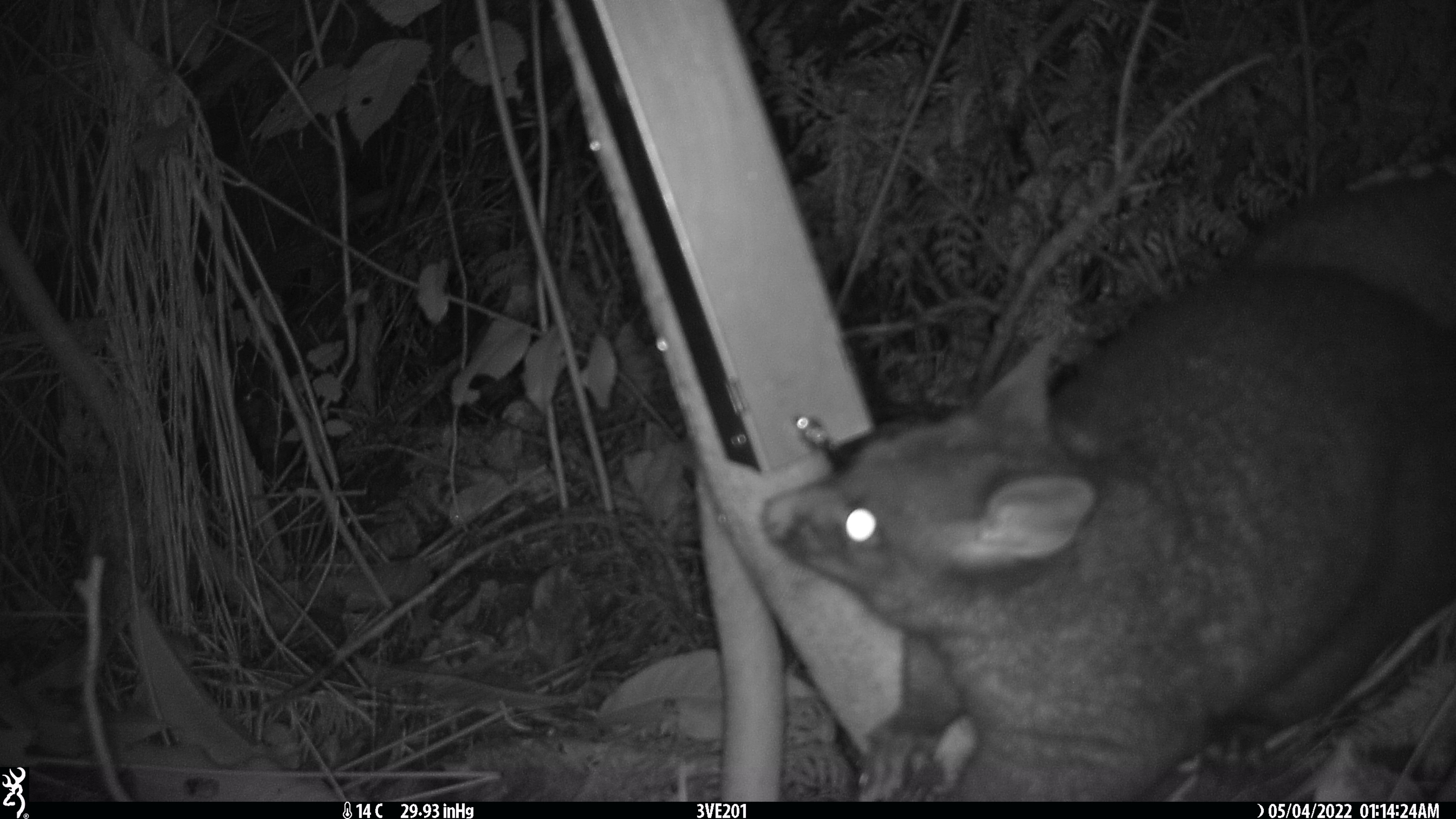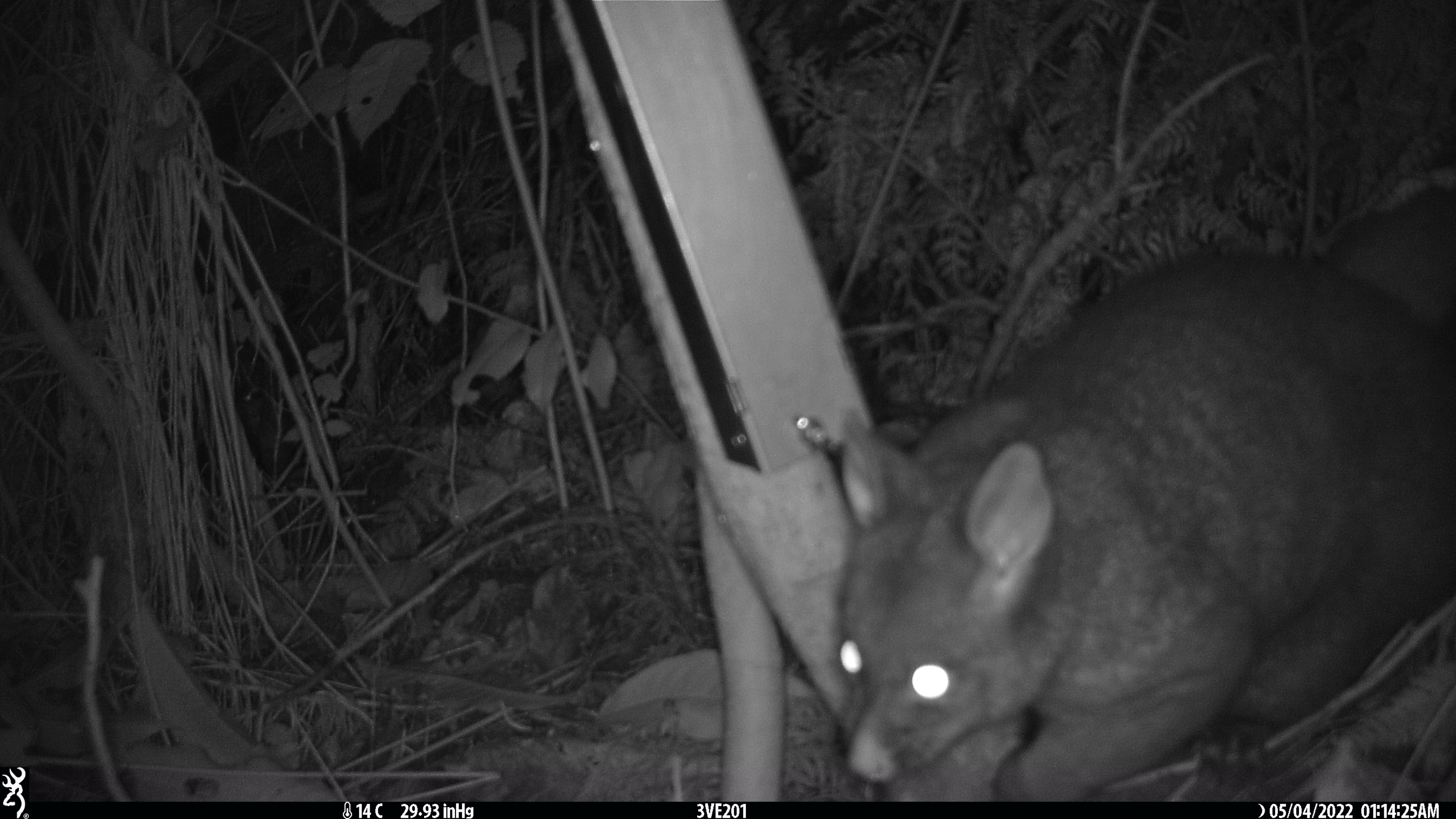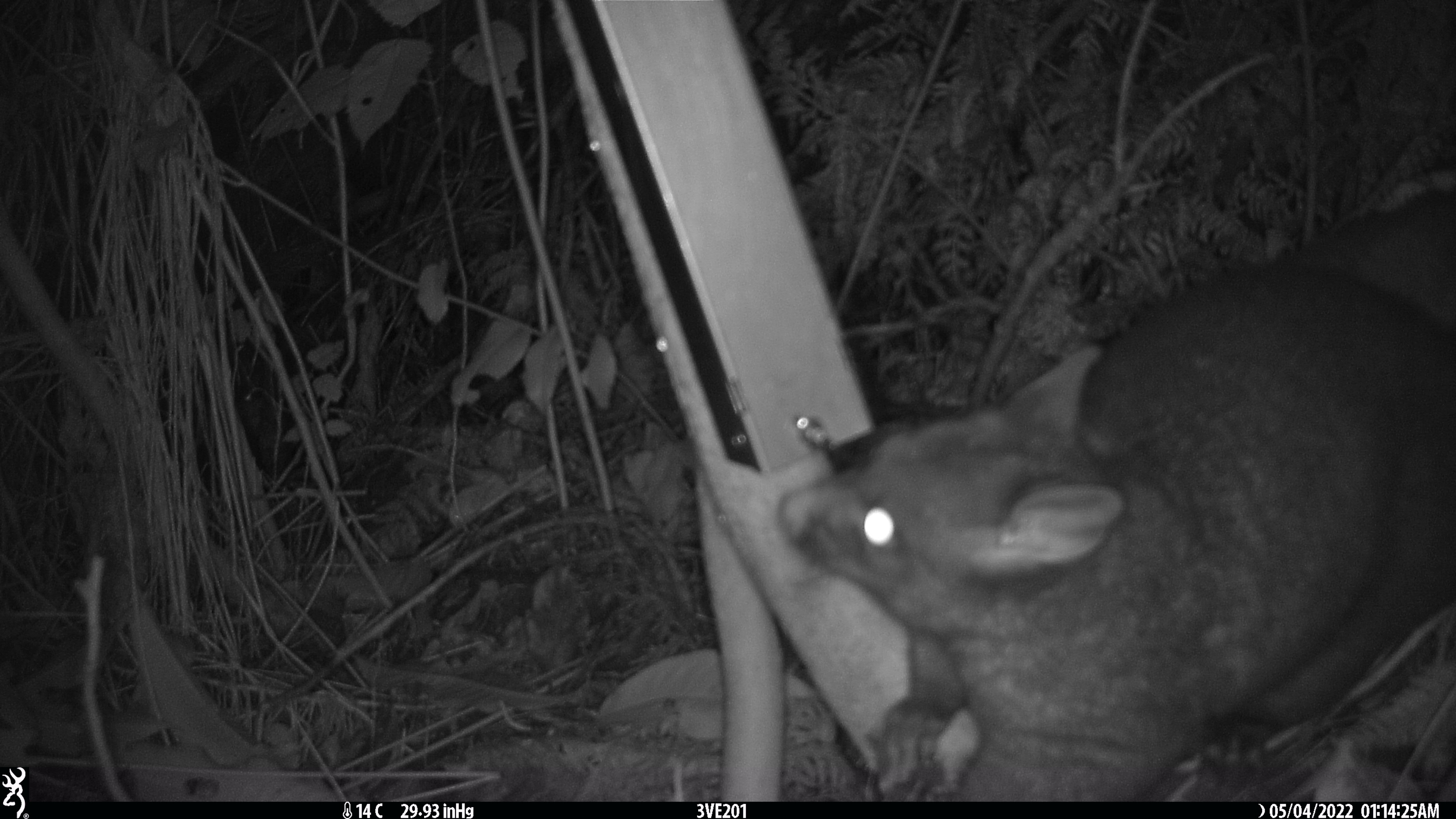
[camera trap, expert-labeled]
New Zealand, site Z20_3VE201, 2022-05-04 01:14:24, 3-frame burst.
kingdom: Animalia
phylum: Chordata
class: Mammalia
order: Diprotodontia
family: Phalangeridae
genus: Trichosurus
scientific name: Trichosurus vulpecula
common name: common brushtail possum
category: possum